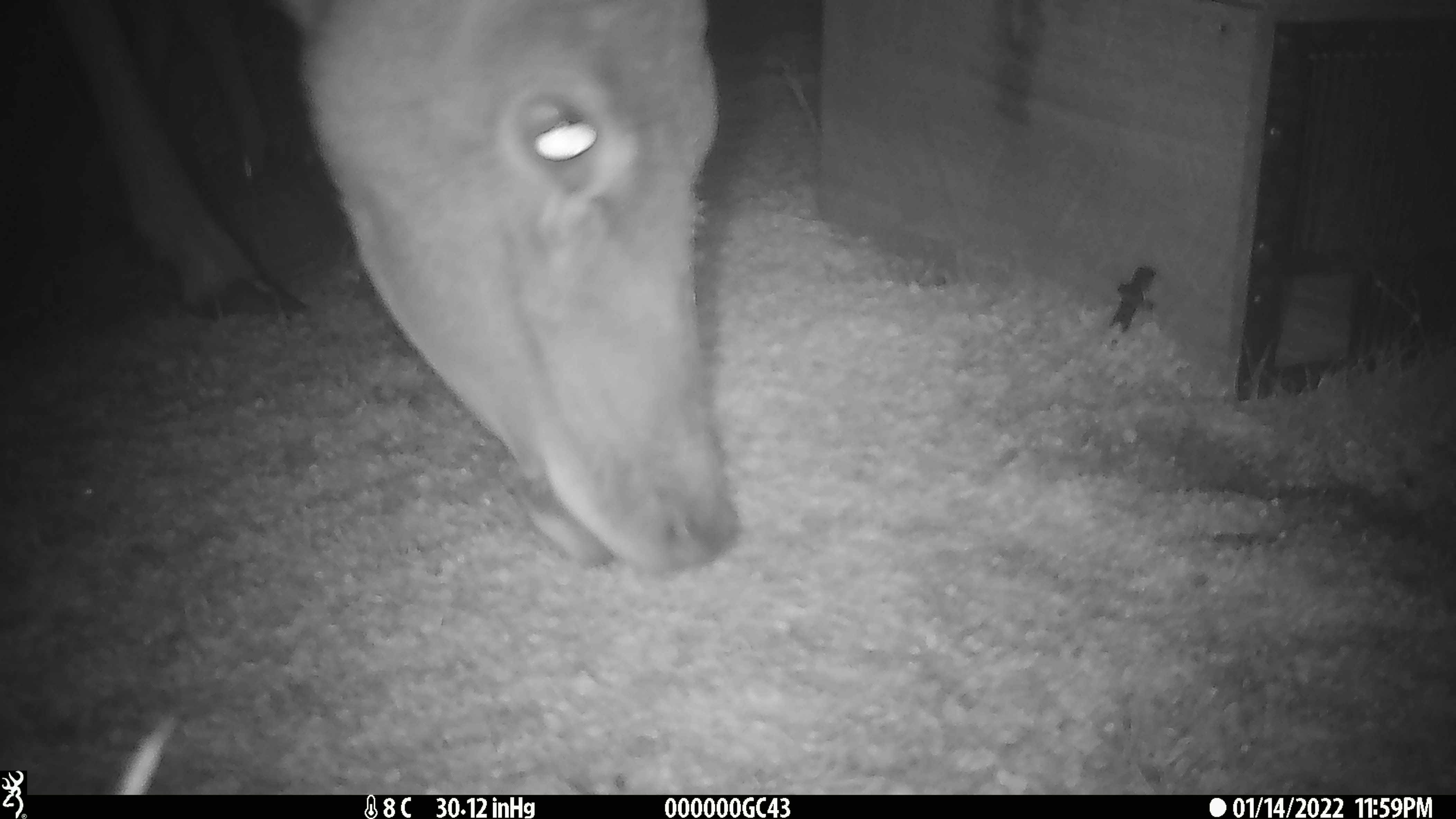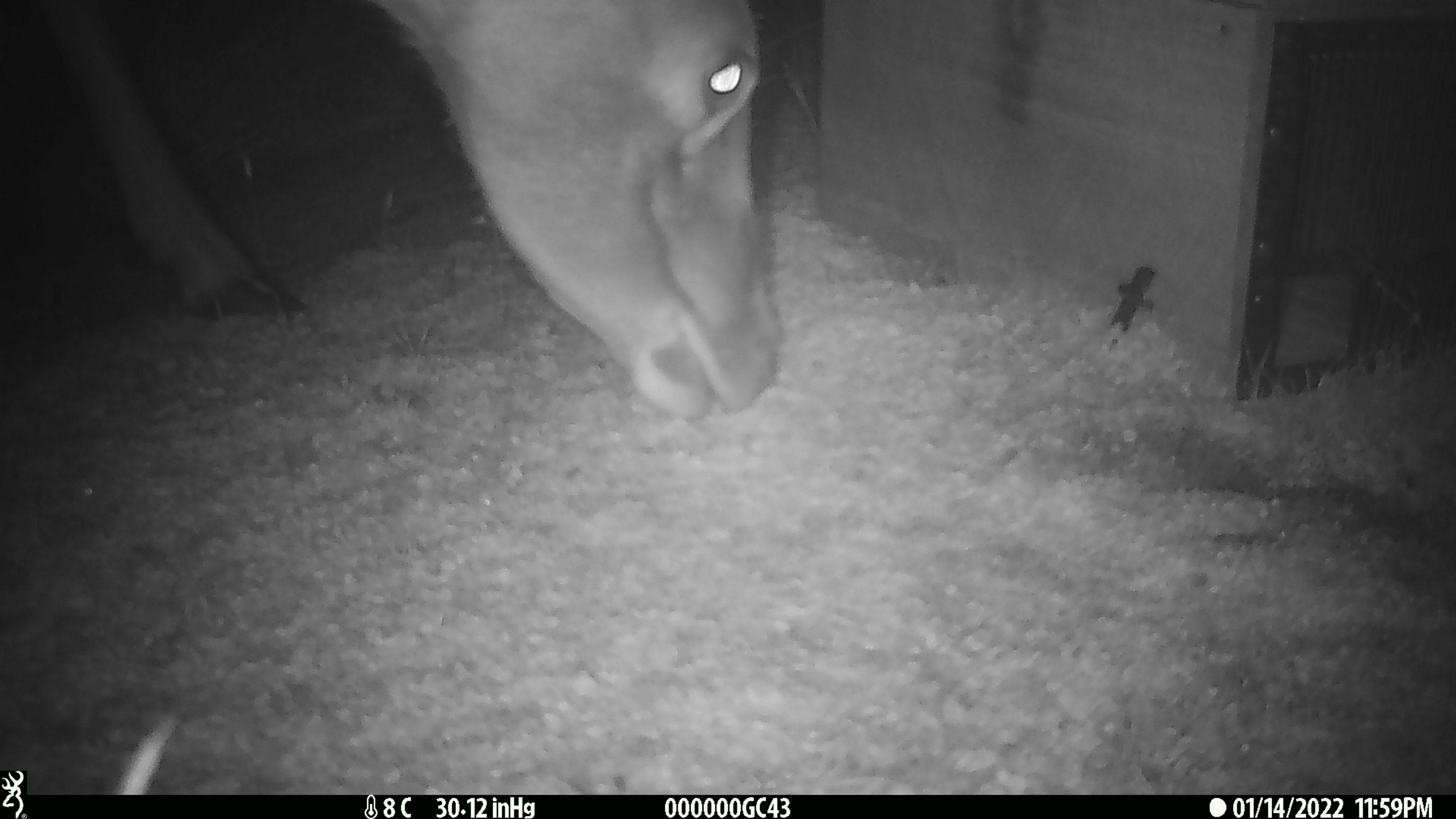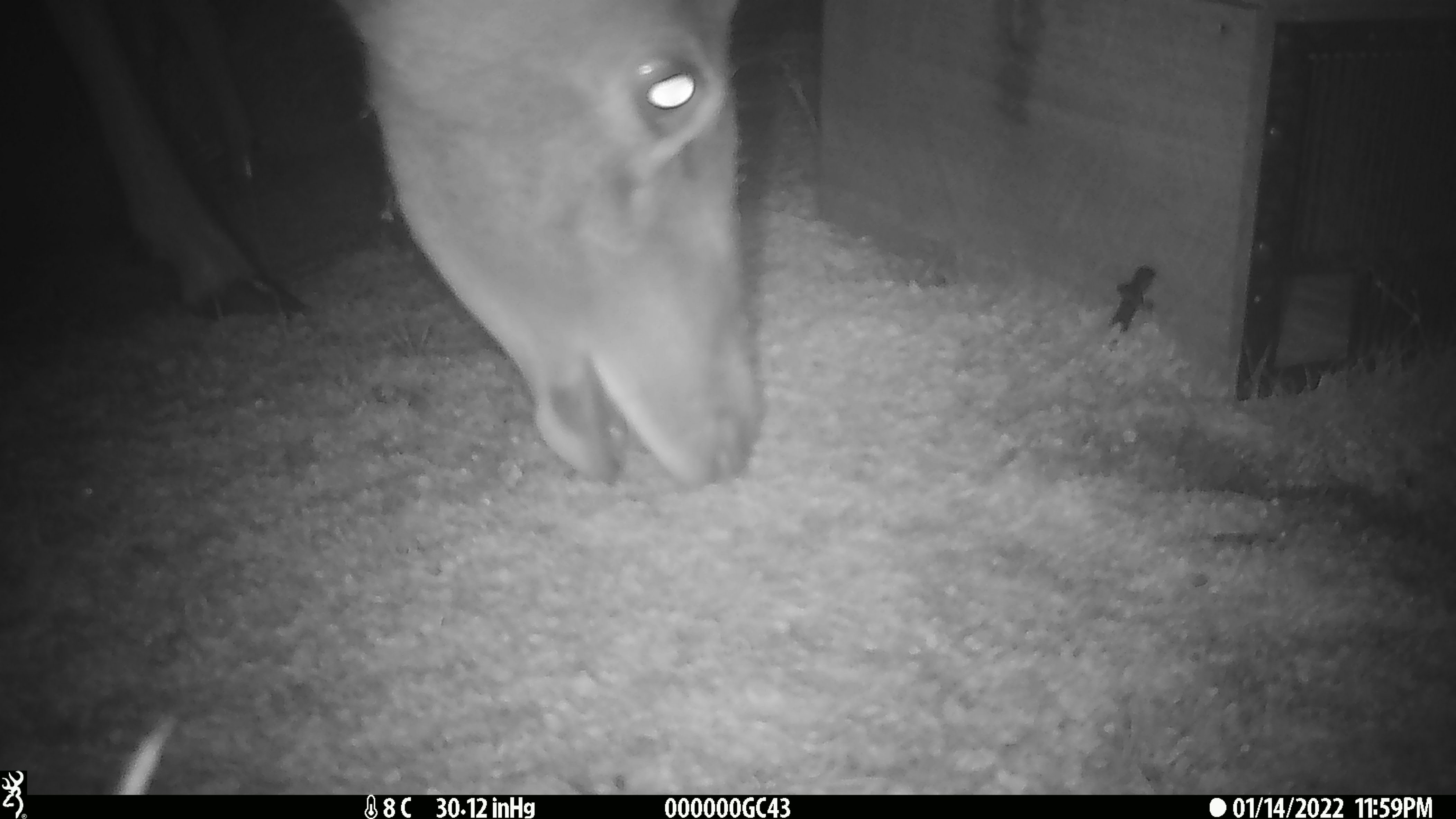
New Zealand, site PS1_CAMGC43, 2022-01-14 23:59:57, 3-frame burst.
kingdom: Animalia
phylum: Chordata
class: Mammalia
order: Artiodactyla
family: Cervidae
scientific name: Cervidae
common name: deer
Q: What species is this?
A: Deer (Cervidae).